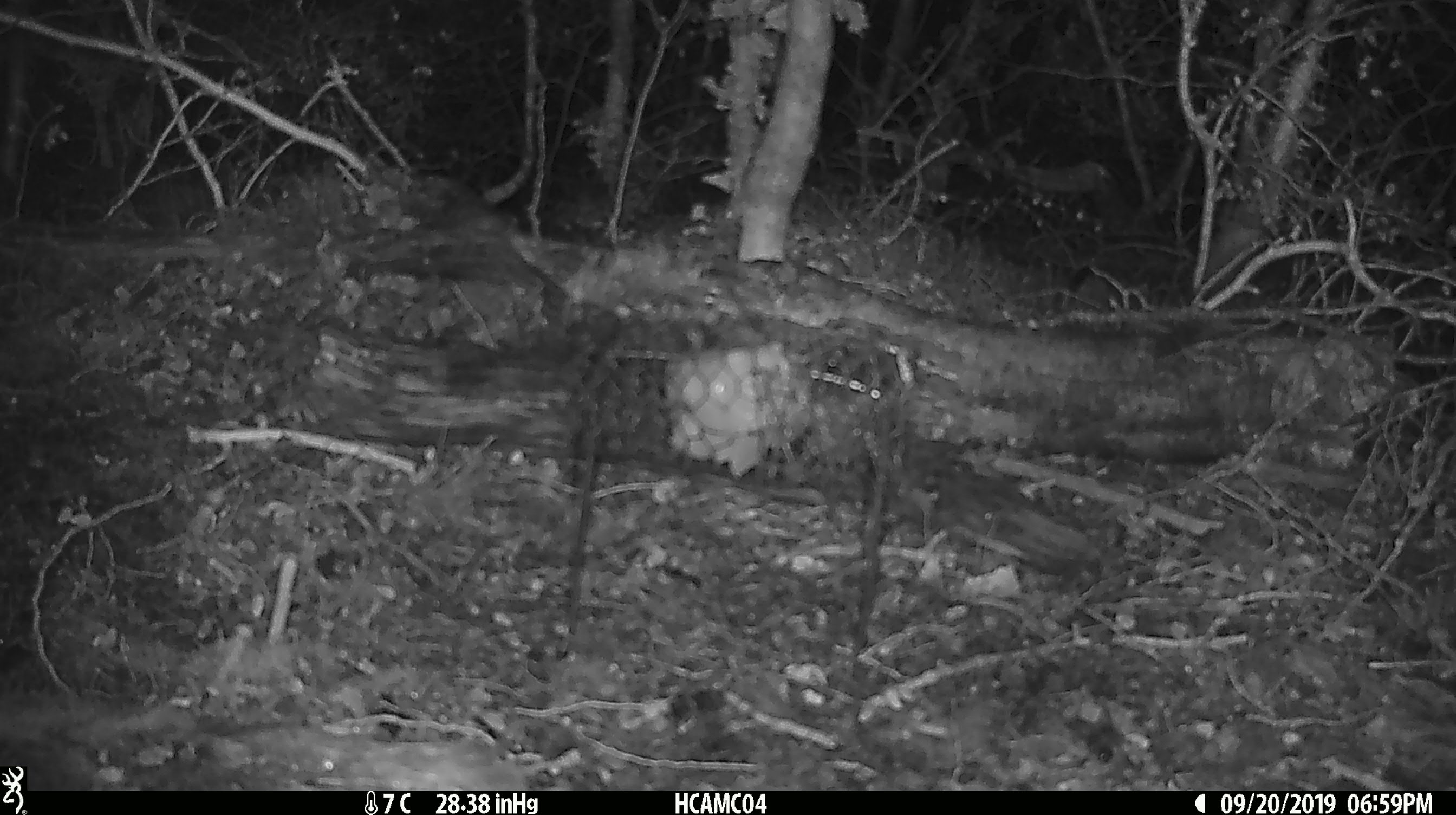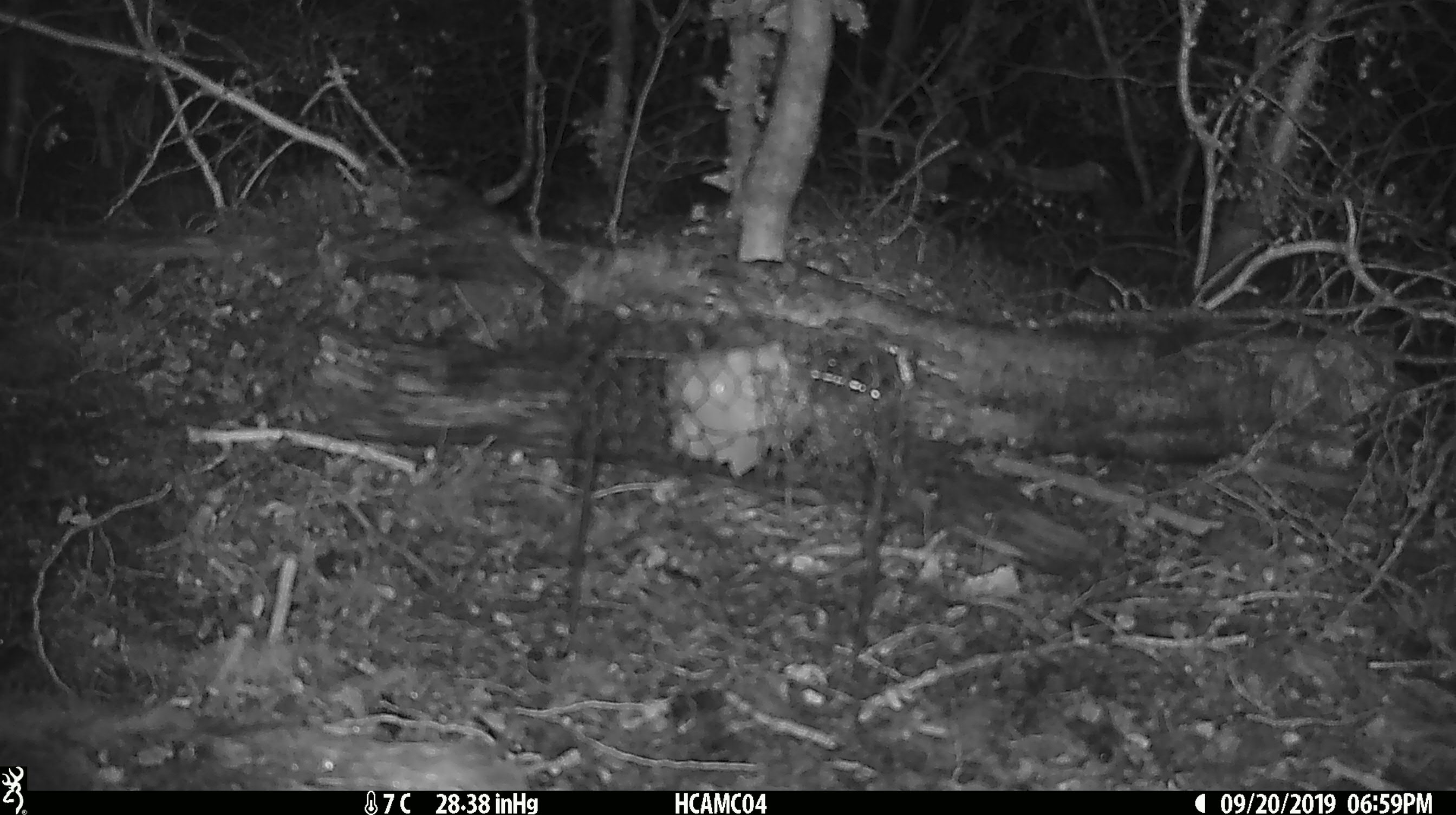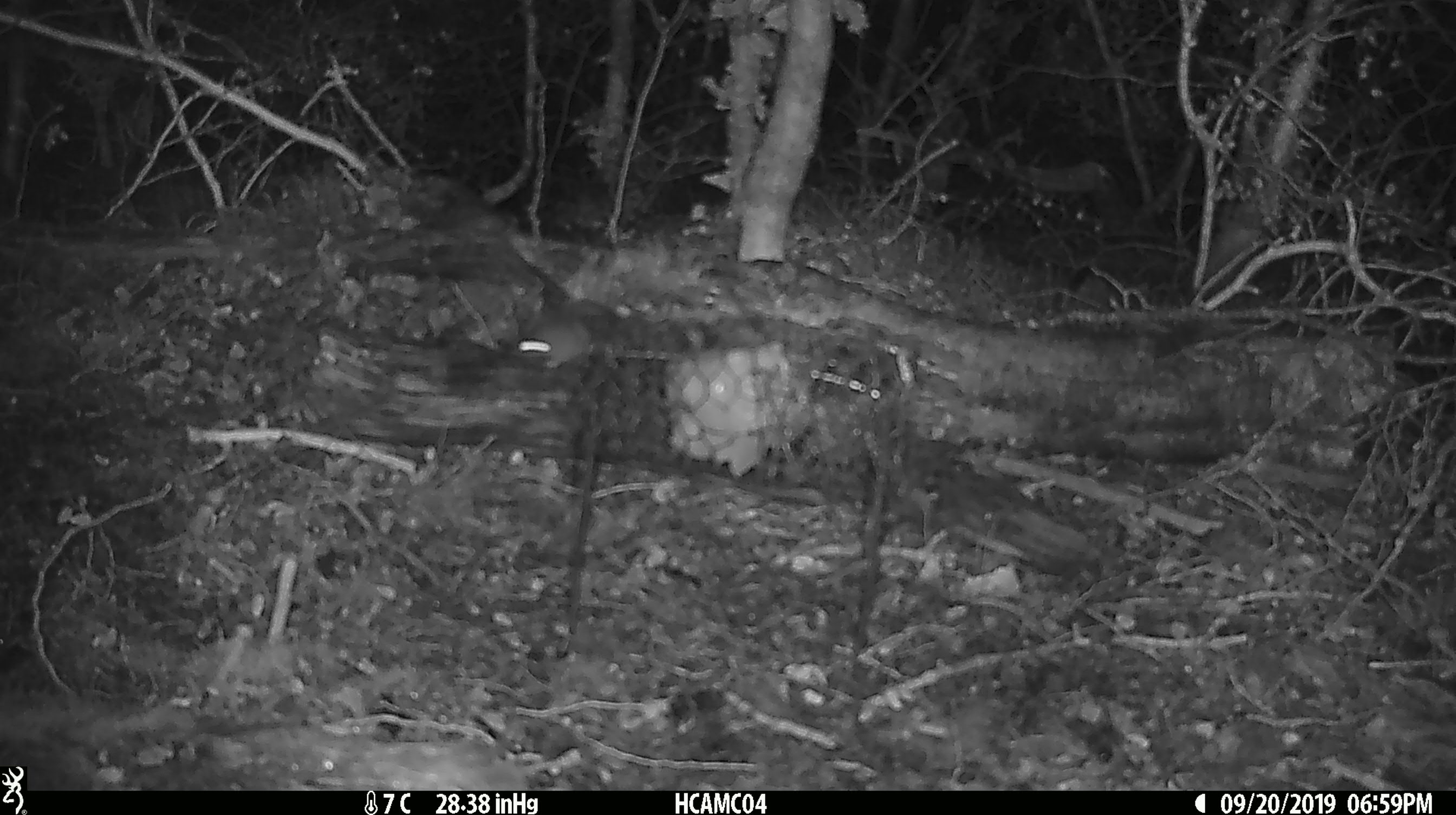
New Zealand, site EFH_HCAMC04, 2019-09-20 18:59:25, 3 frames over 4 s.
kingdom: Animalia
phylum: Chordata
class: Mammalia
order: Rodentia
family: Muridae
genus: Mus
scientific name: Mus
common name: mouse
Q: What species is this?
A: Mouse (Mus).